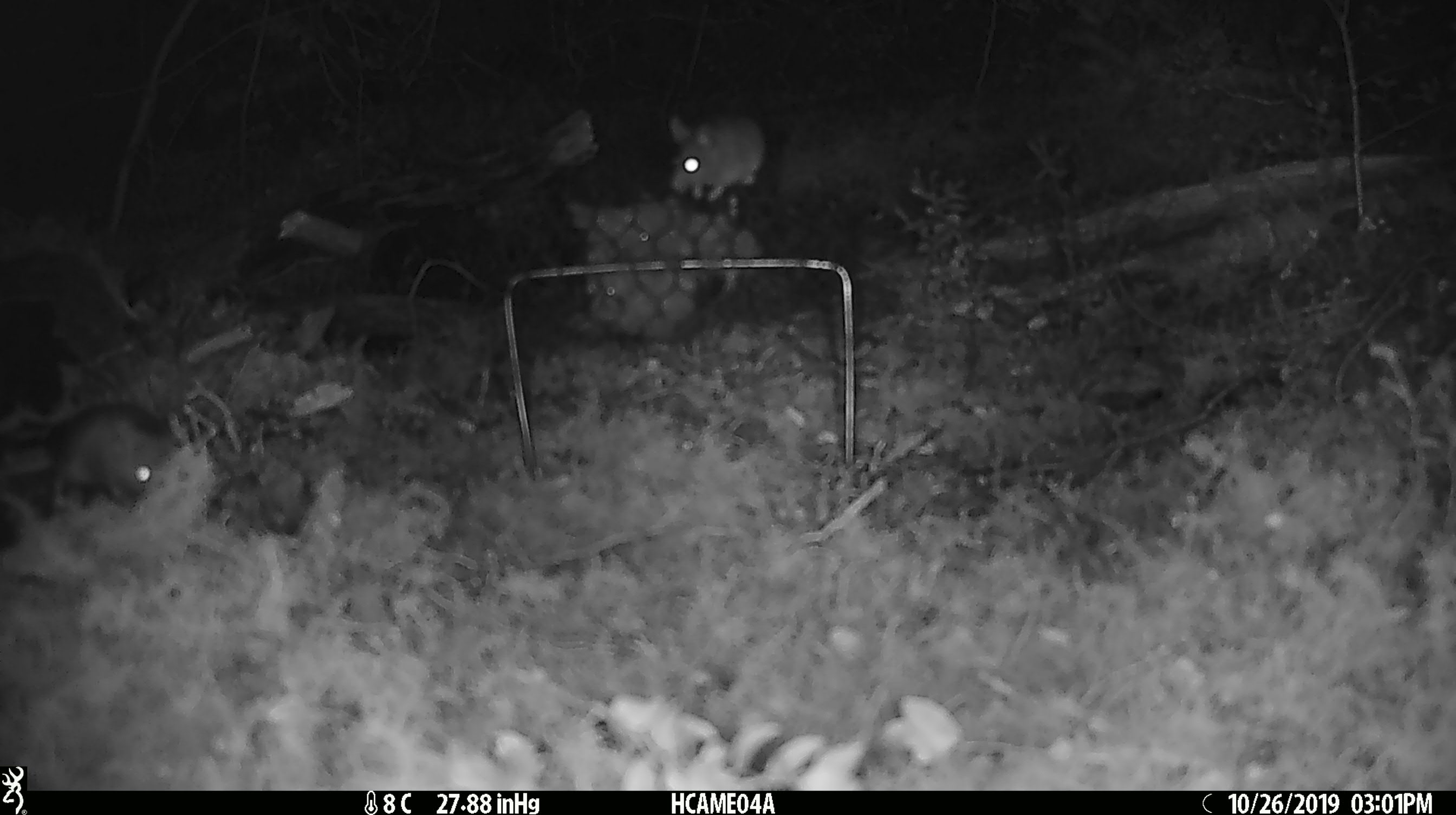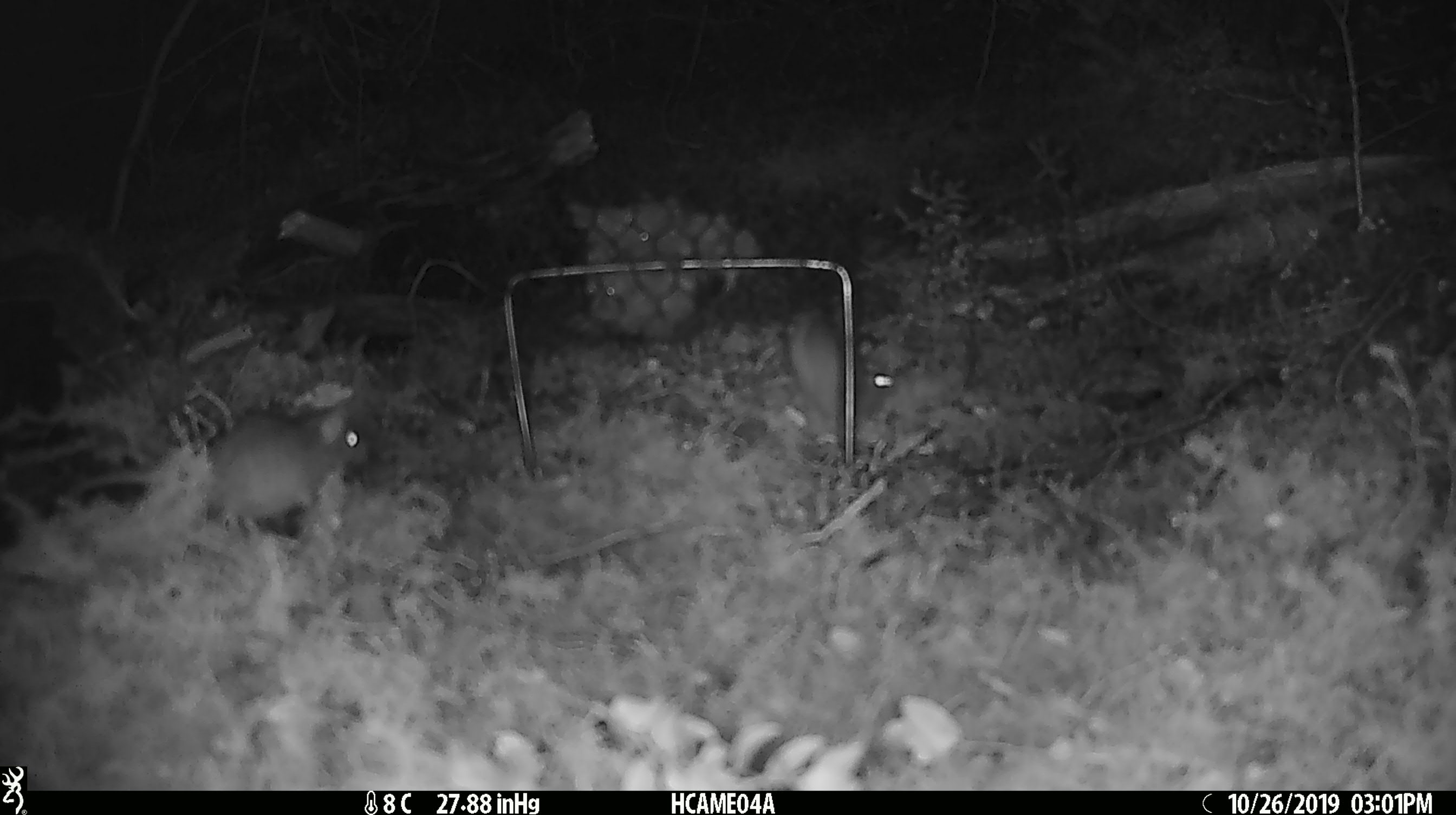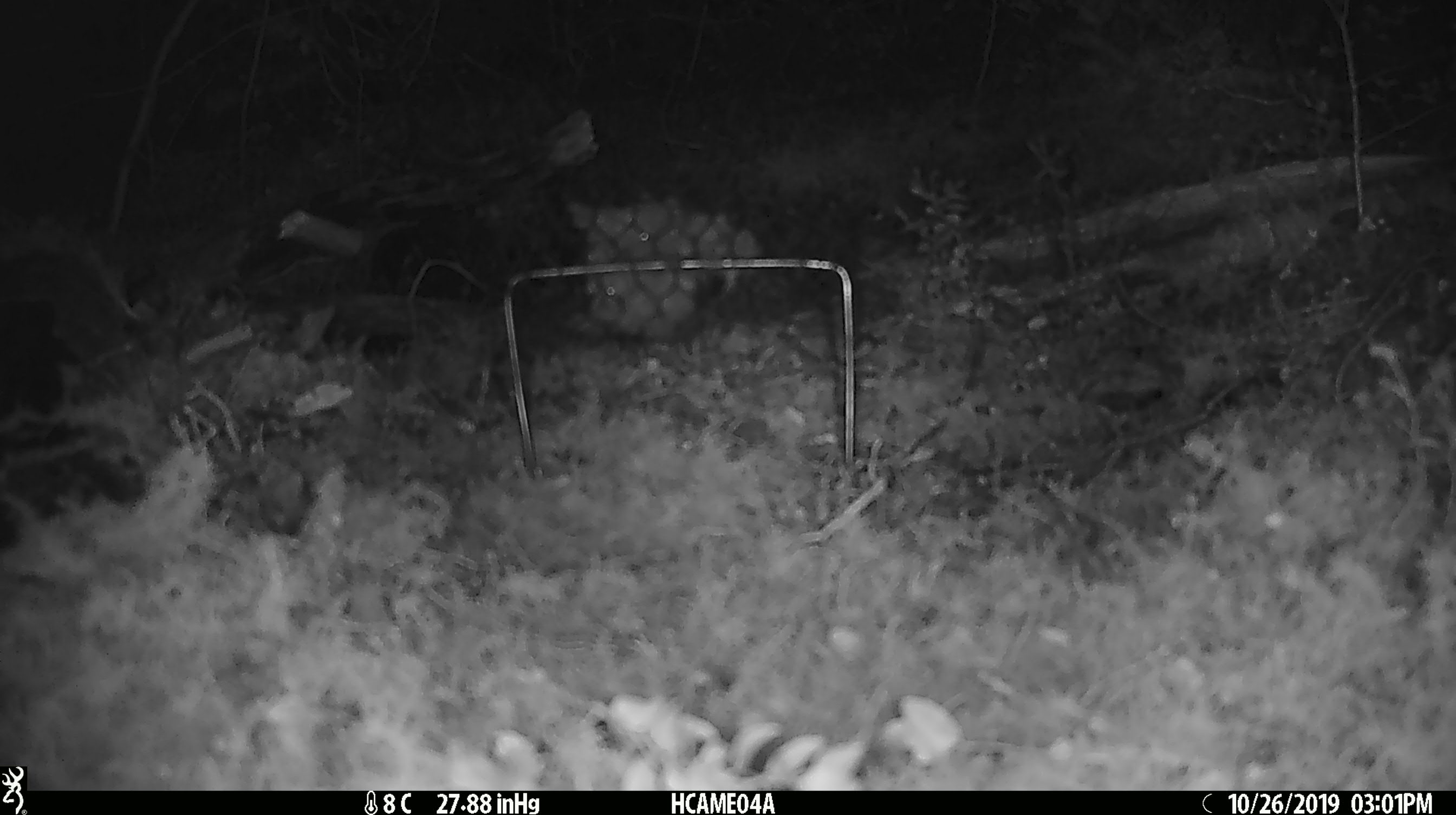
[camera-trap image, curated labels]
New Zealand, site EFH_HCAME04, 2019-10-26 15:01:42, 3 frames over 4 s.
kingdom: Animalia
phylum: Chordata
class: Mammalia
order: Rodentia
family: Muridae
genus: Mus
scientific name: Mus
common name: mouse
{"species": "mouse (Mus)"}